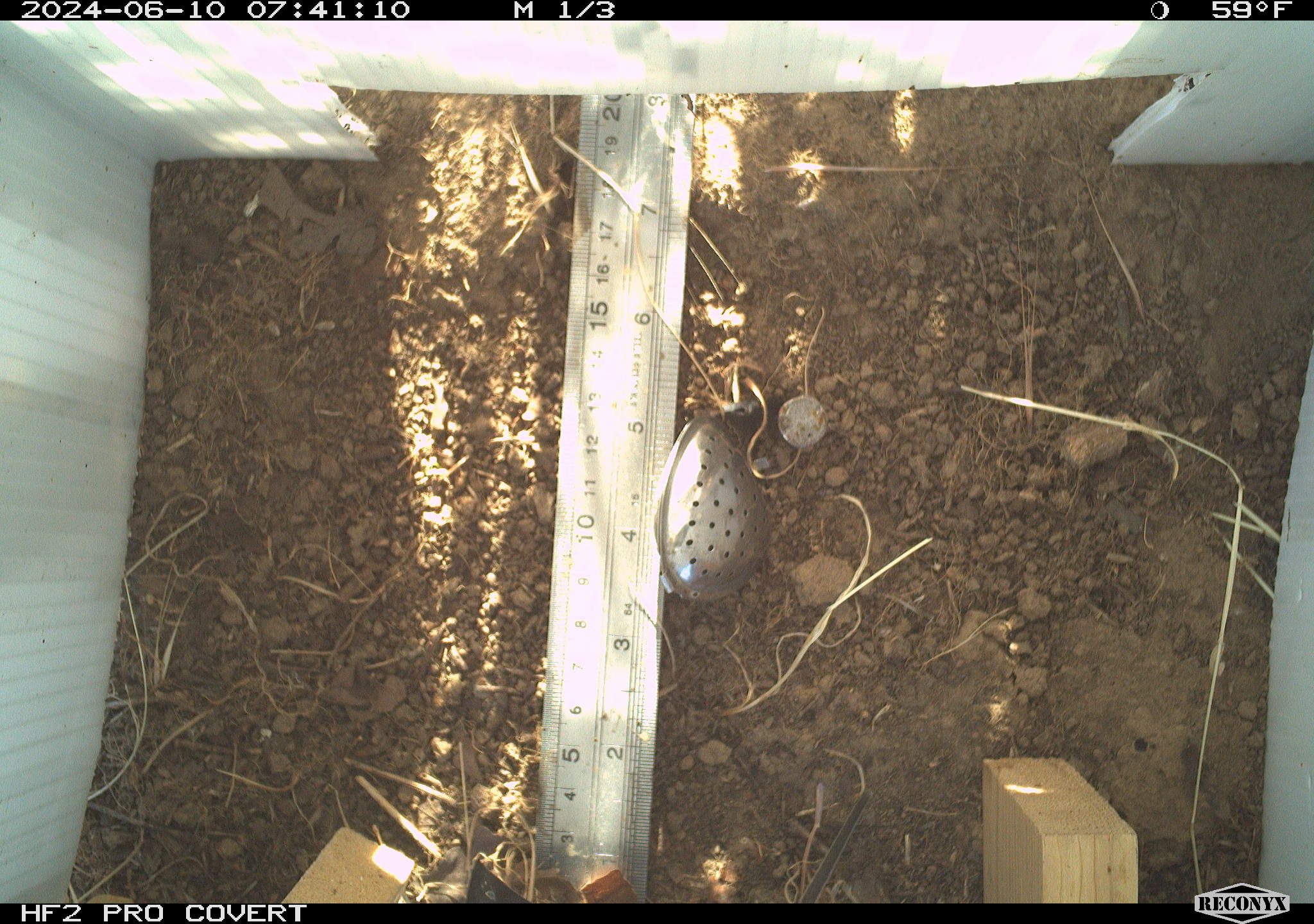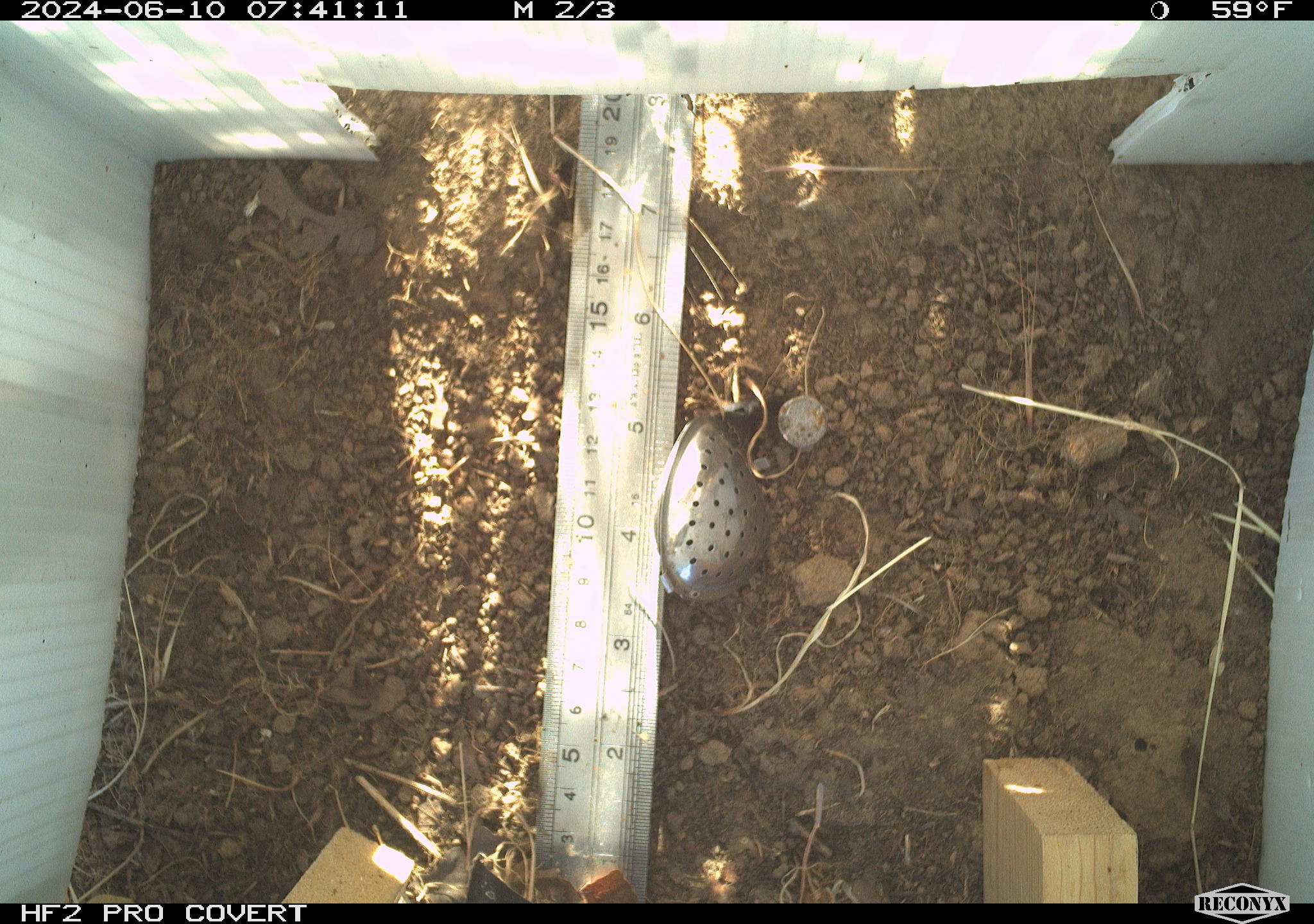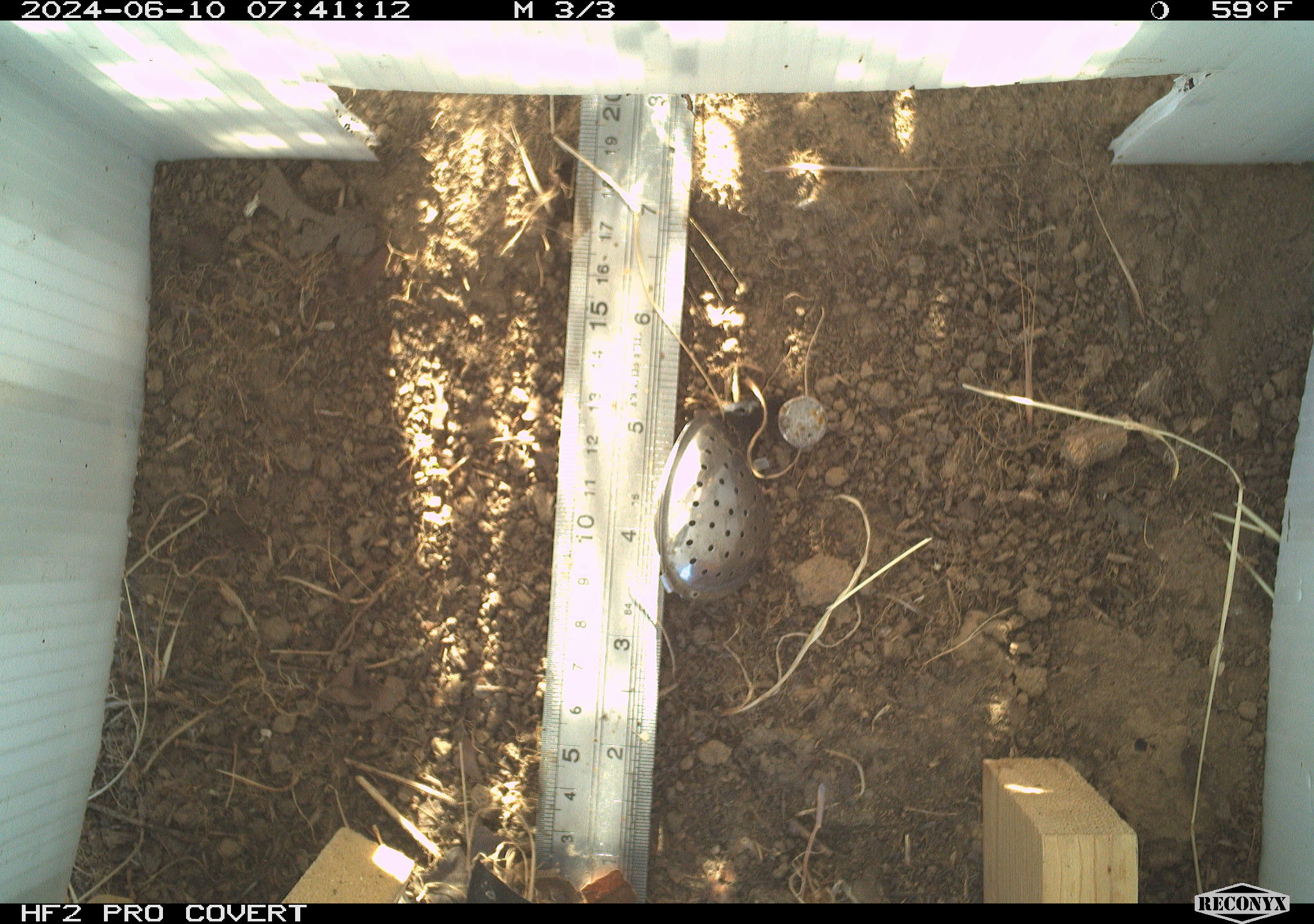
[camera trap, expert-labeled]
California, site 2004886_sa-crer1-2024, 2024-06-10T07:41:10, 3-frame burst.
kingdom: Animalia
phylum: Chordata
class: Mammalia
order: Rodentia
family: Cricetidae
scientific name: Arvicolinae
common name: voles, lemmings, and muskrats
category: arvicolinae subfamily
Arvicolinae subfamily (voles, lemmings, and muskrats) (Arvicolinae).